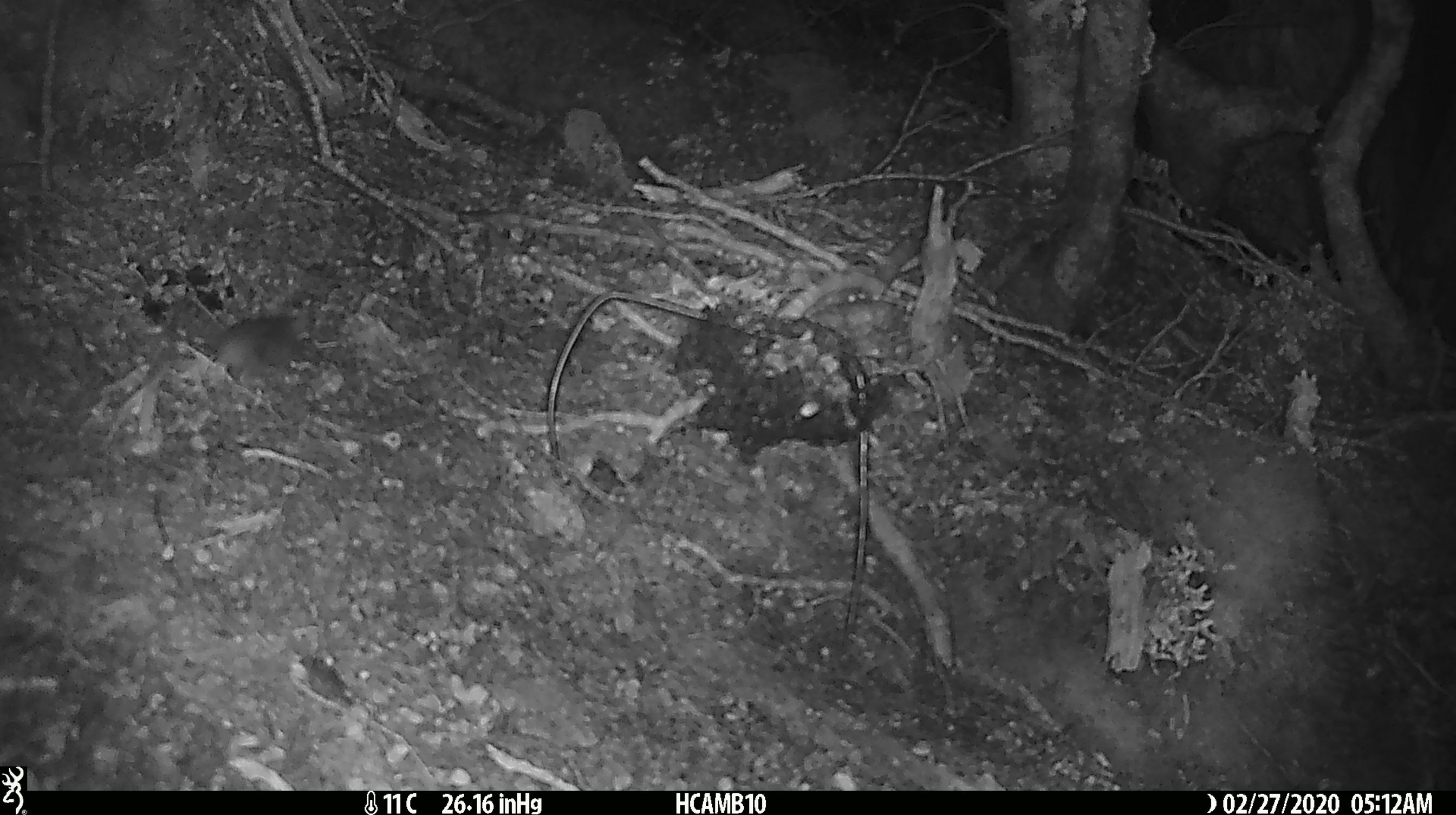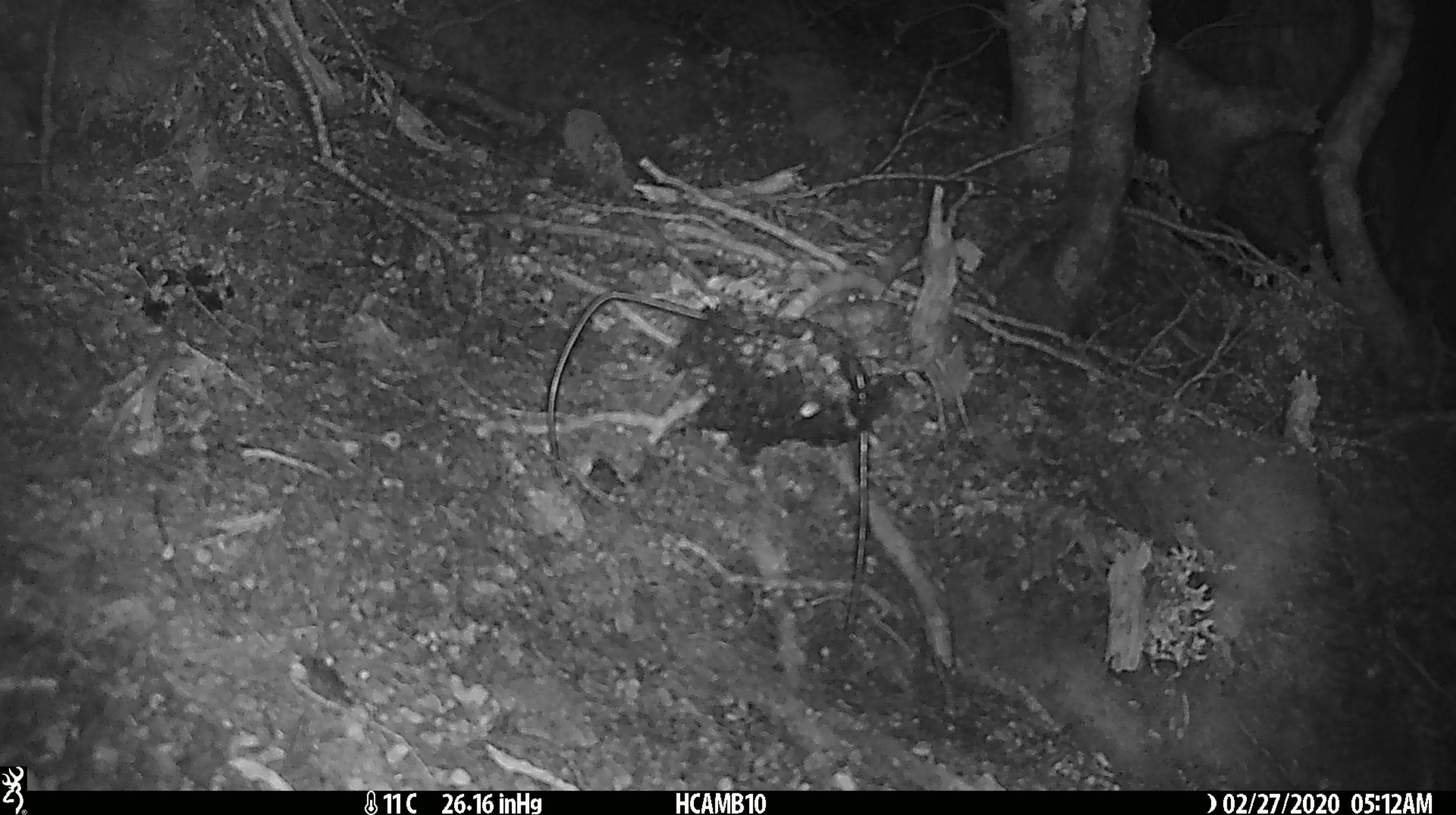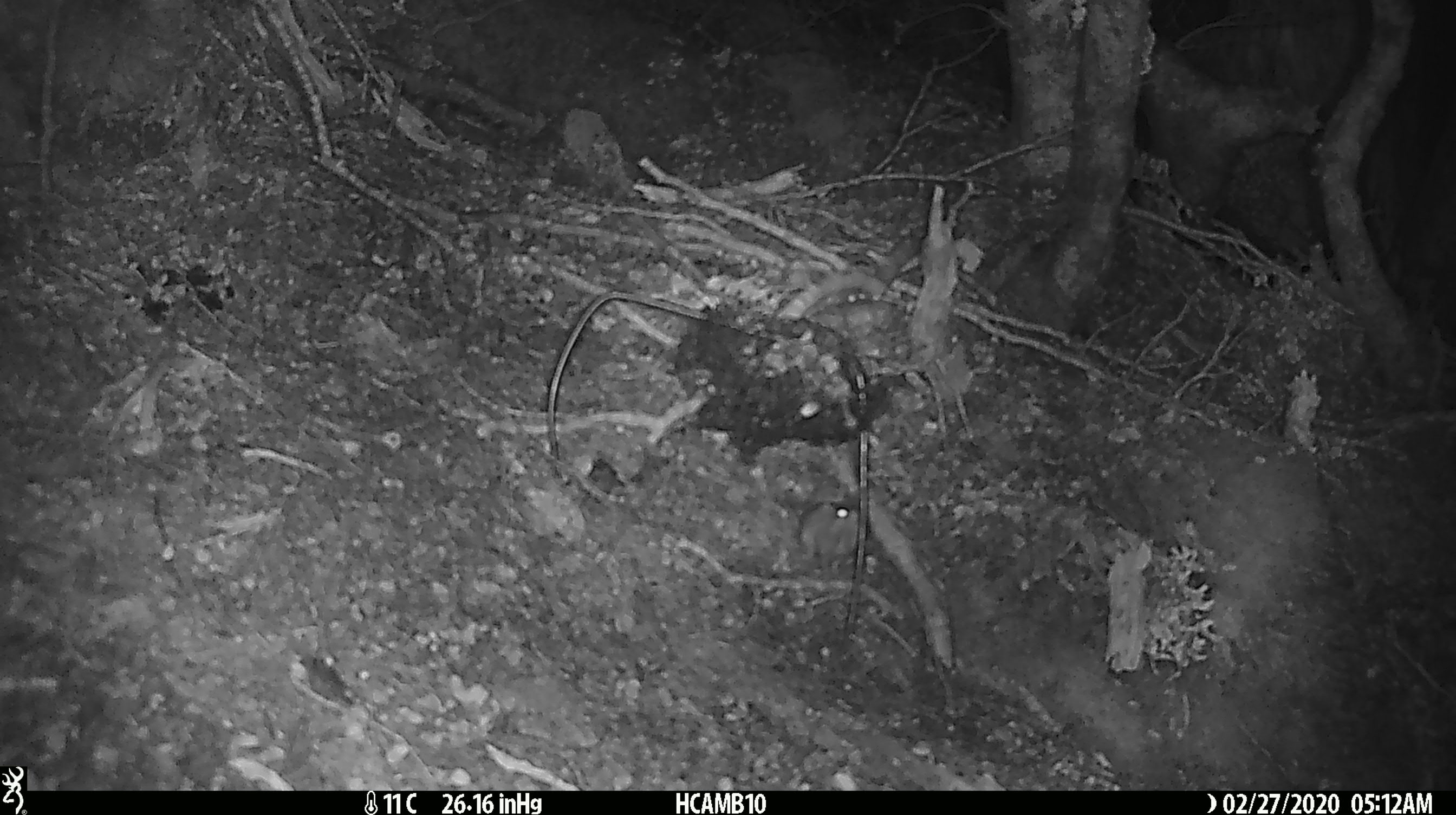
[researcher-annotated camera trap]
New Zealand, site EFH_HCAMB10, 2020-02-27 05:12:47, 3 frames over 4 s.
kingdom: Animalia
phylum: Chordata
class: Mammalia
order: Rodentia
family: Muridae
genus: Mus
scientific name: Mus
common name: mouse